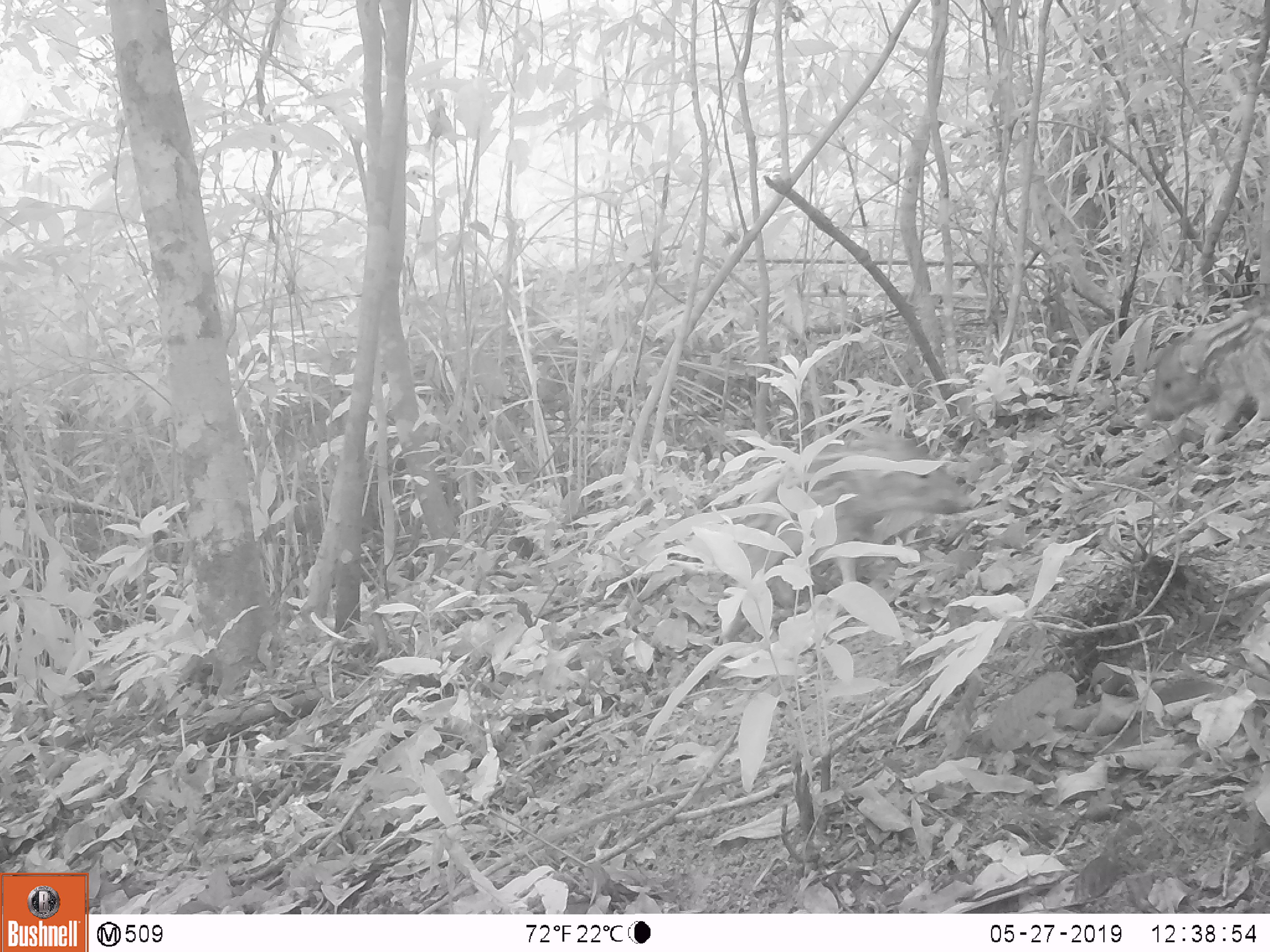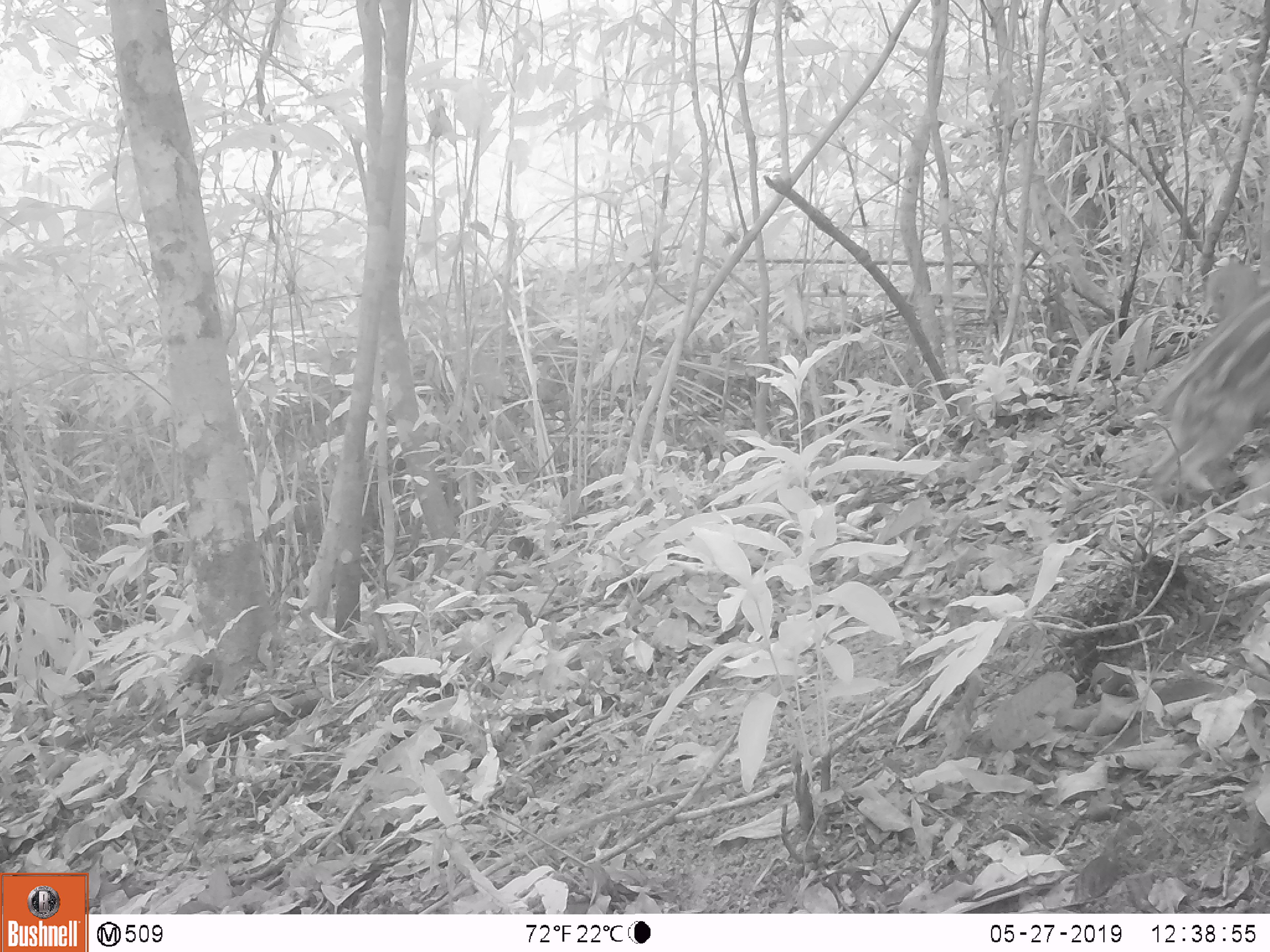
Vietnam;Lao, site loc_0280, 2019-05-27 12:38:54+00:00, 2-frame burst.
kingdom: Animalia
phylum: Chordata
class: Mammalia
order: Artiodactyla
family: Suidae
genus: Sus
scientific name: Sus scrofa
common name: eurasian wild pig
Eurasian wild pig (Sus scrofa). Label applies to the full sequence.